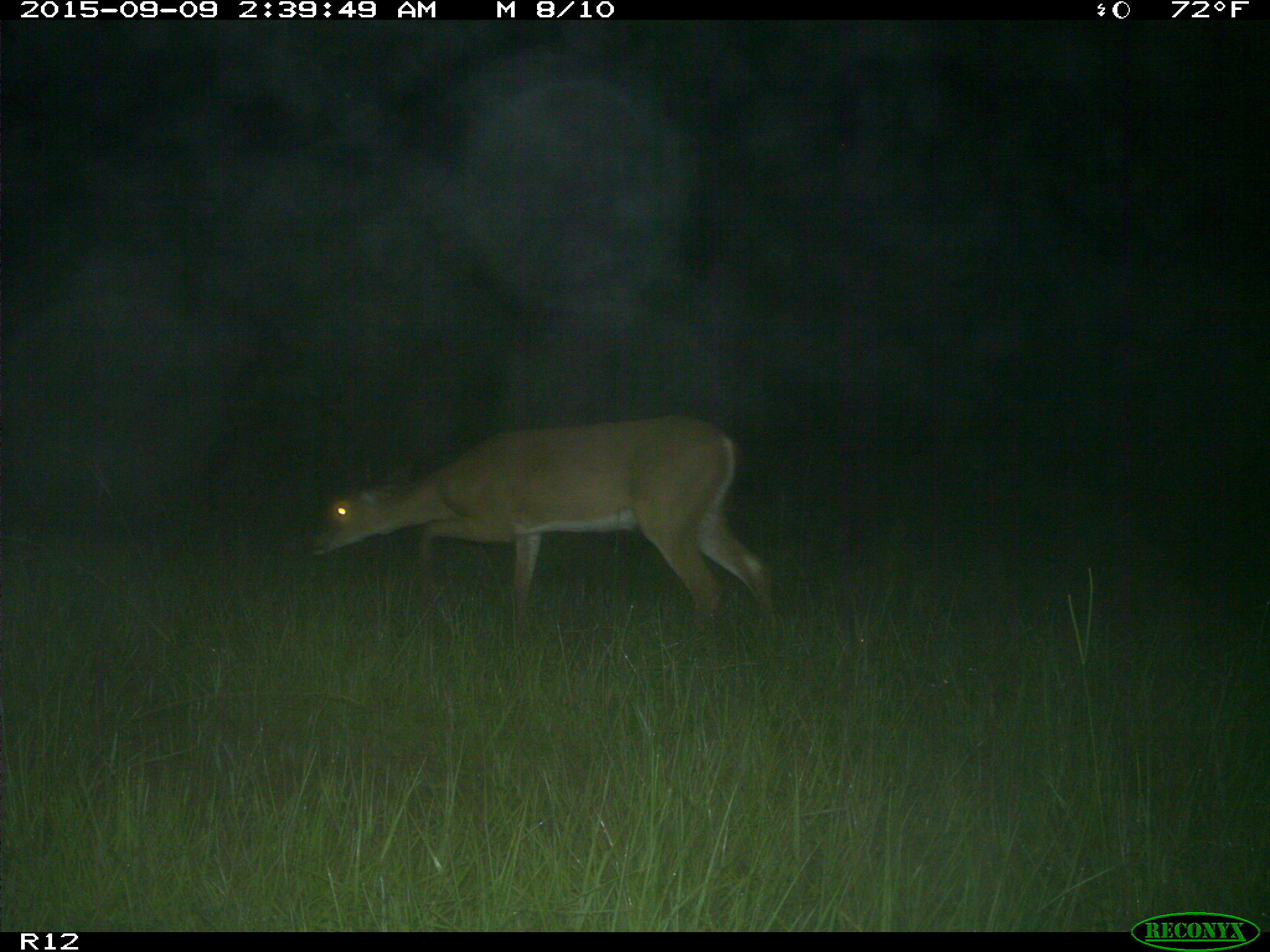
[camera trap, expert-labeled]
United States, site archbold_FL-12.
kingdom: Animalia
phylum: Chordata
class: Mammalia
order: Artiodactyla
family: Cervidae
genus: Odocoileus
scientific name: Odocoileus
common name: deer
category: unidentified deer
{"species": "unidentified deer (deer) (Odocoileus)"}